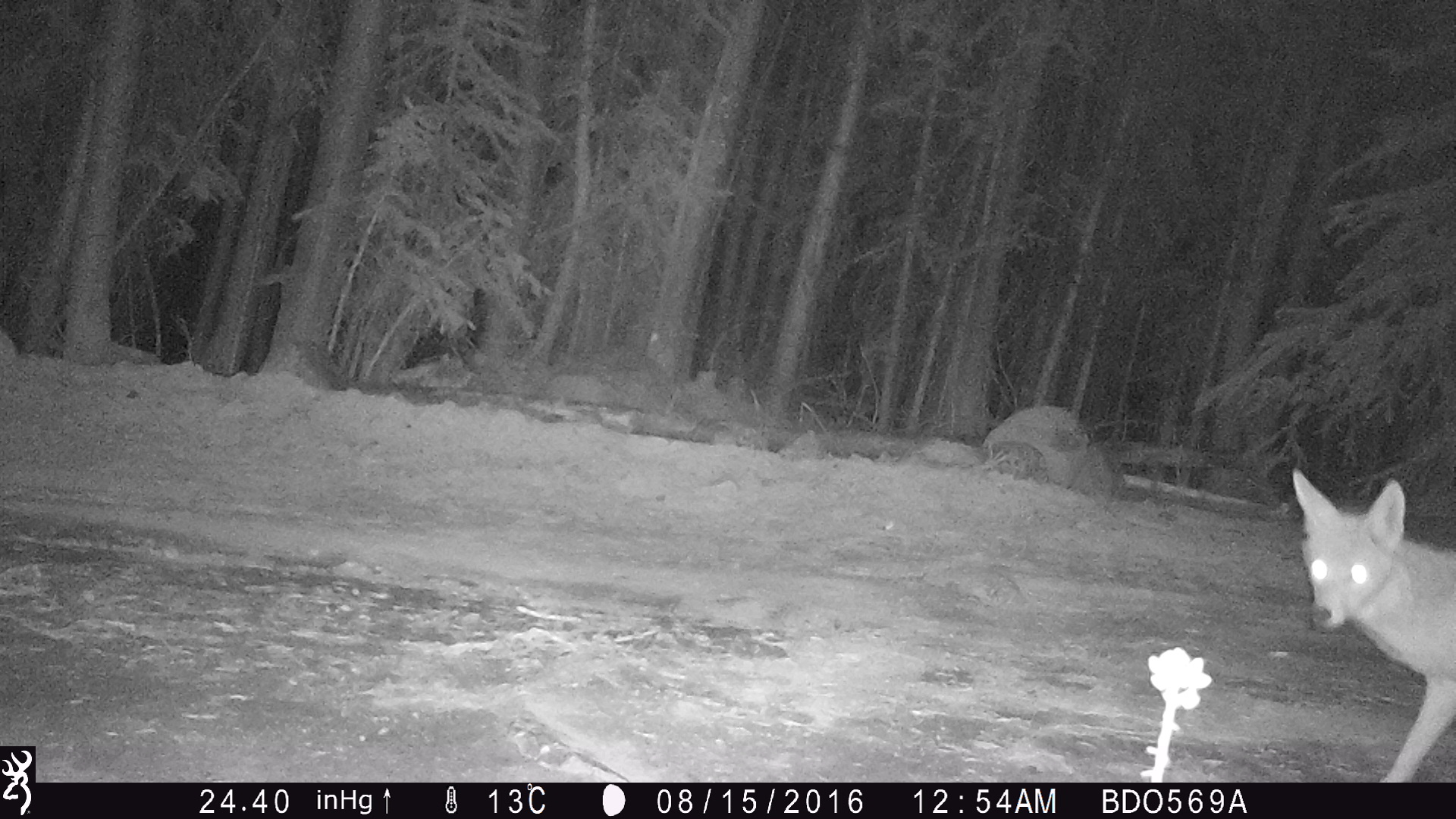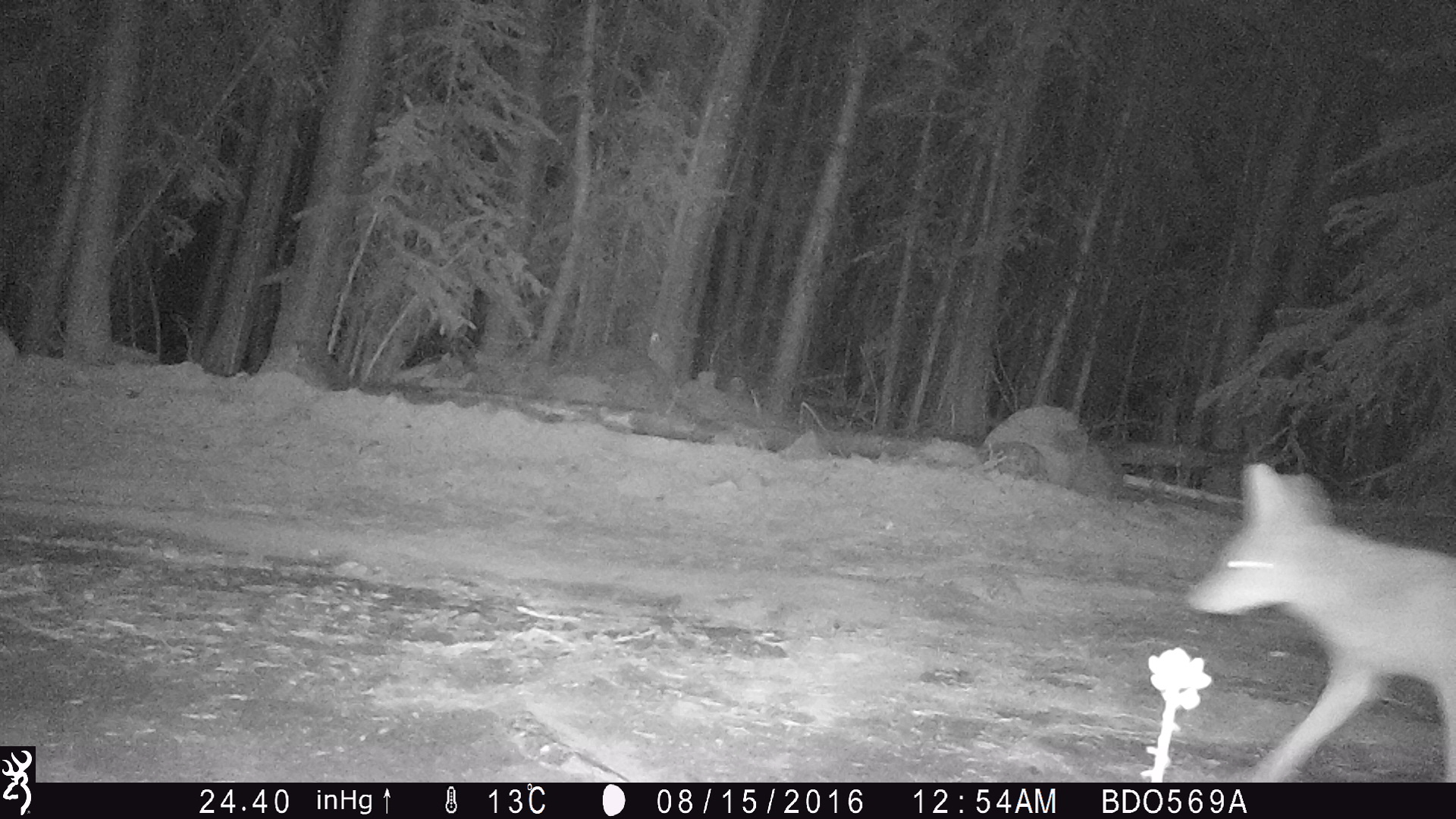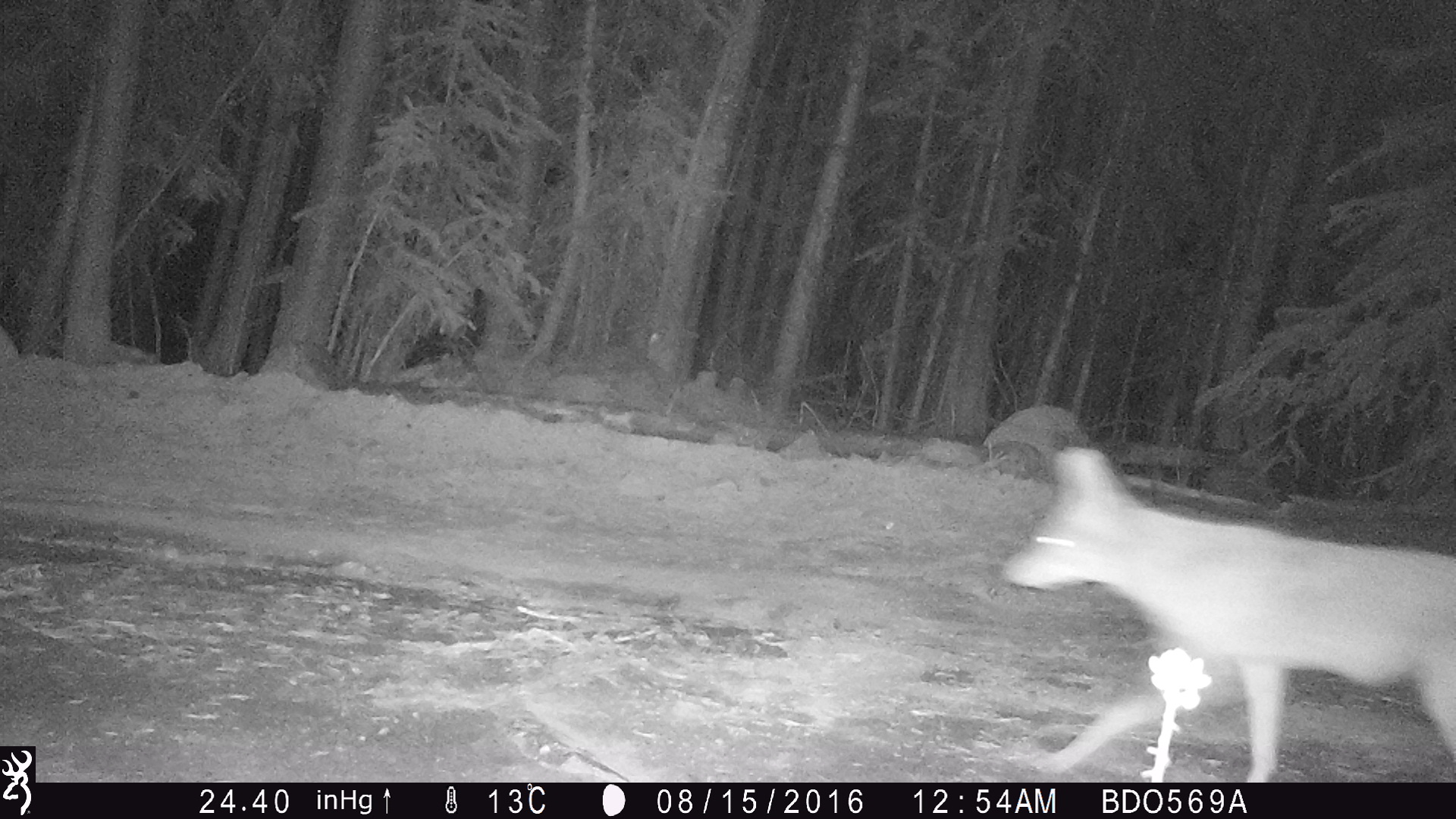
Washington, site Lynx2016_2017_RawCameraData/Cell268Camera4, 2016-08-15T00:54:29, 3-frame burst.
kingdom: Animalia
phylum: Chordata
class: Mammalia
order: Carnivora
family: Canidae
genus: Canis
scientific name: Canis latrans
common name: coyote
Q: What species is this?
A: Canis latrans (coyote).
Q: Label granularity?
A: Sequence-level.